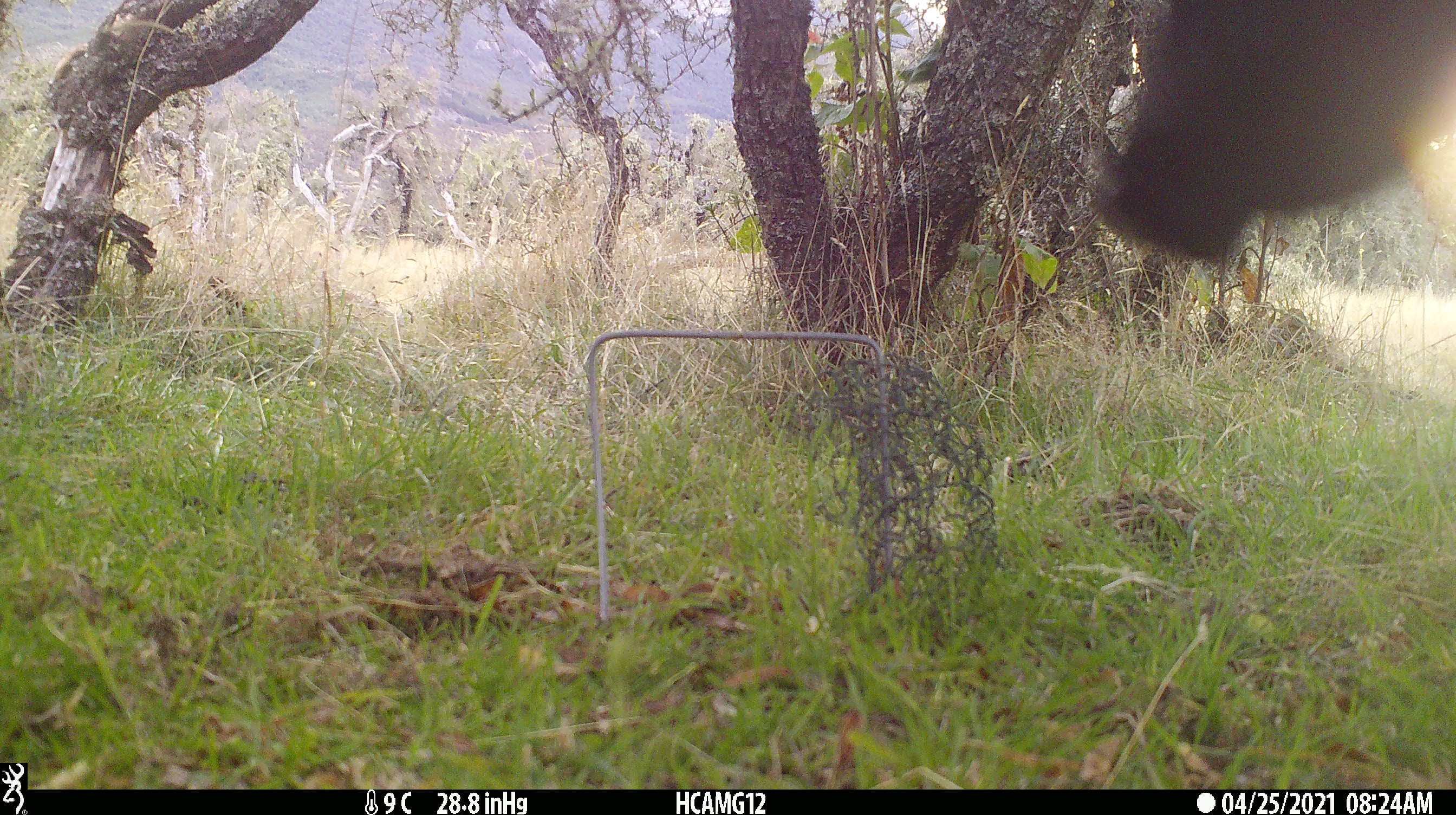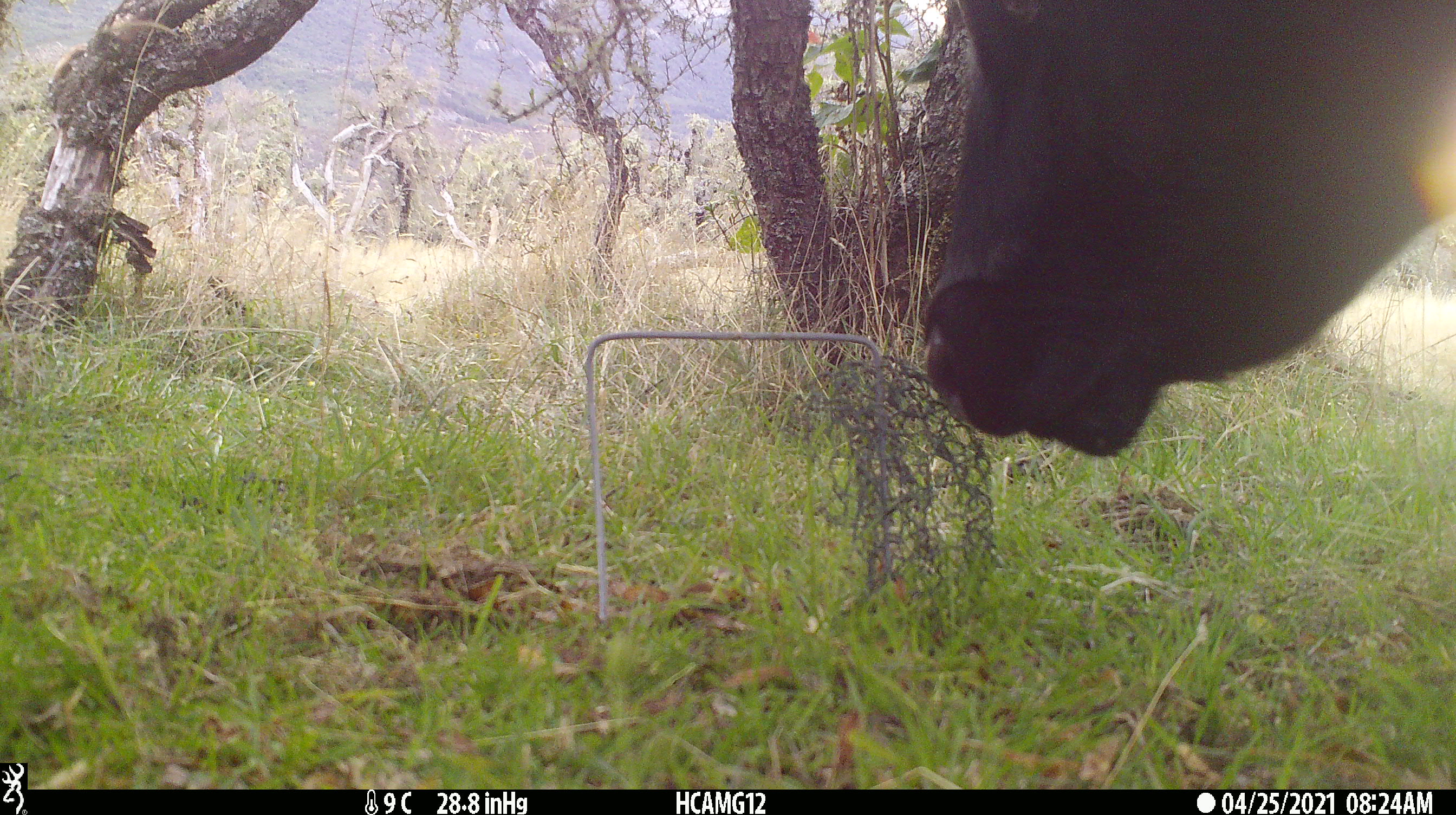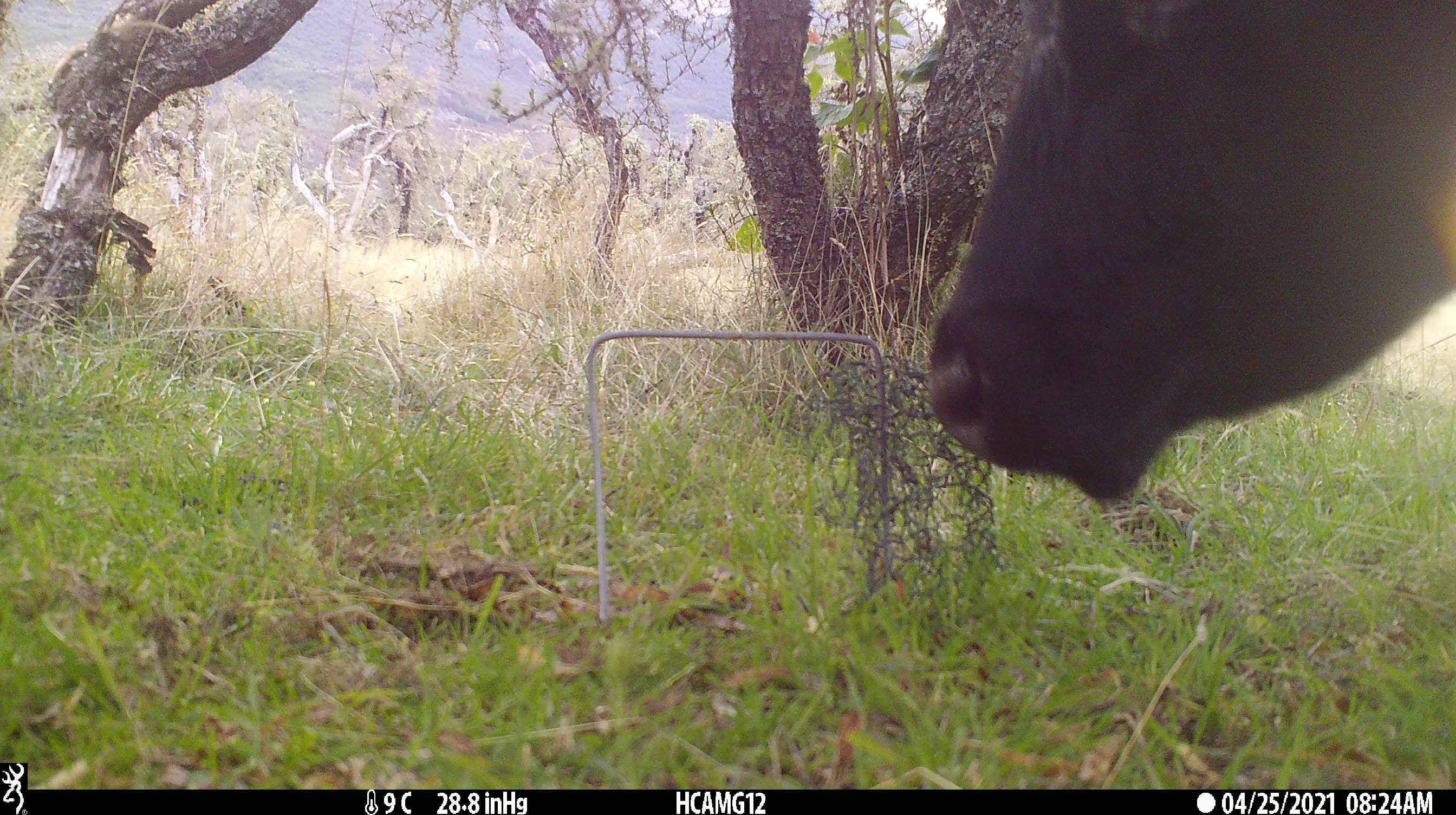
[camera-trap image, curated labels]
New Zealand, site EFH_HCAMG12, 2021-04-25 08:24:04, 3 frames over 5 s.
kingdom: Animalia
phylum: Chordata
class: Mammalia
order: Artiodactyla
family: Bovidae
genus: Bos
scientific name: Bos taurus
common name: domestic cow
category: cow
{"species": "cow (domestic cow) (Bos taurus)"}